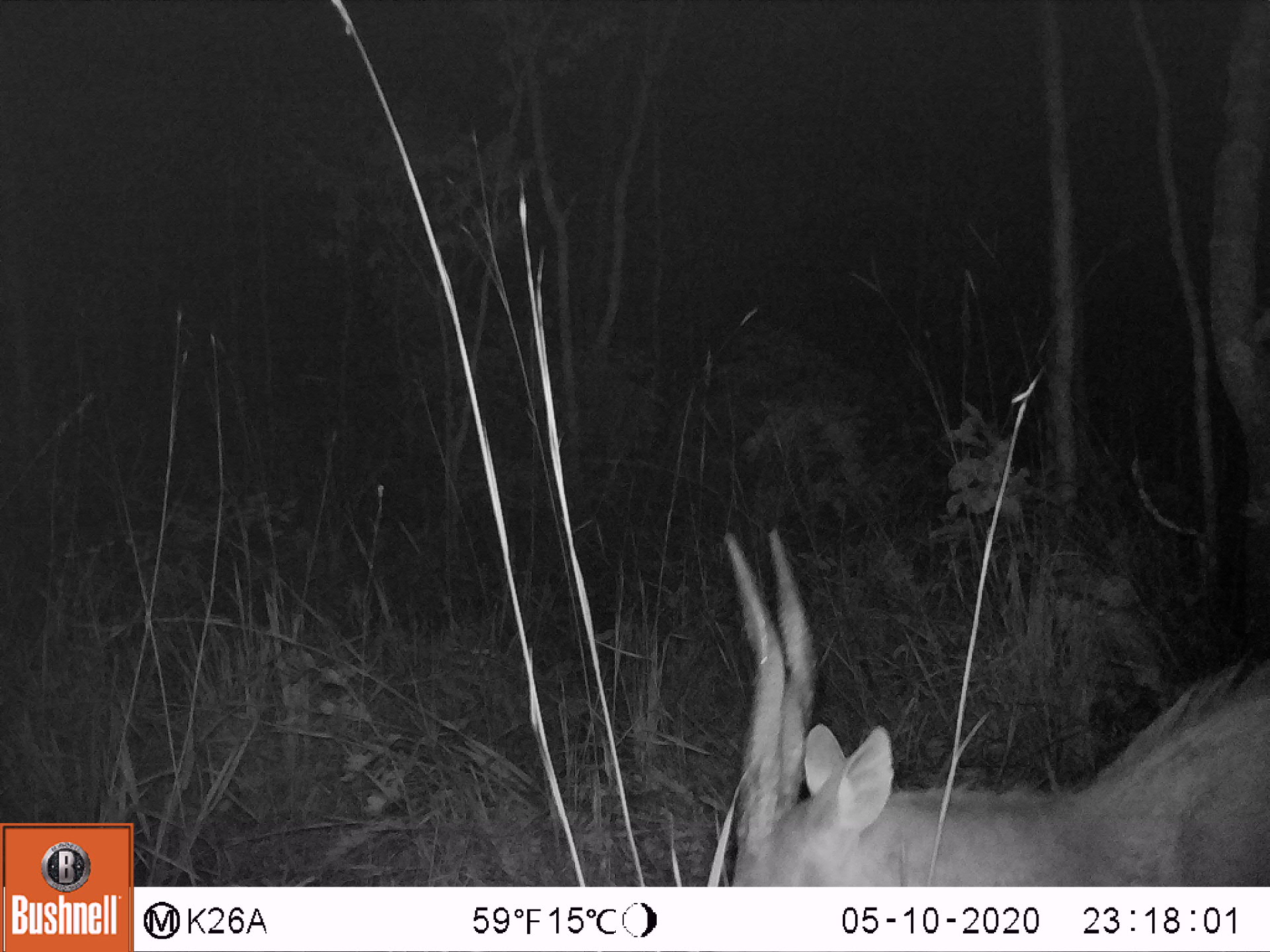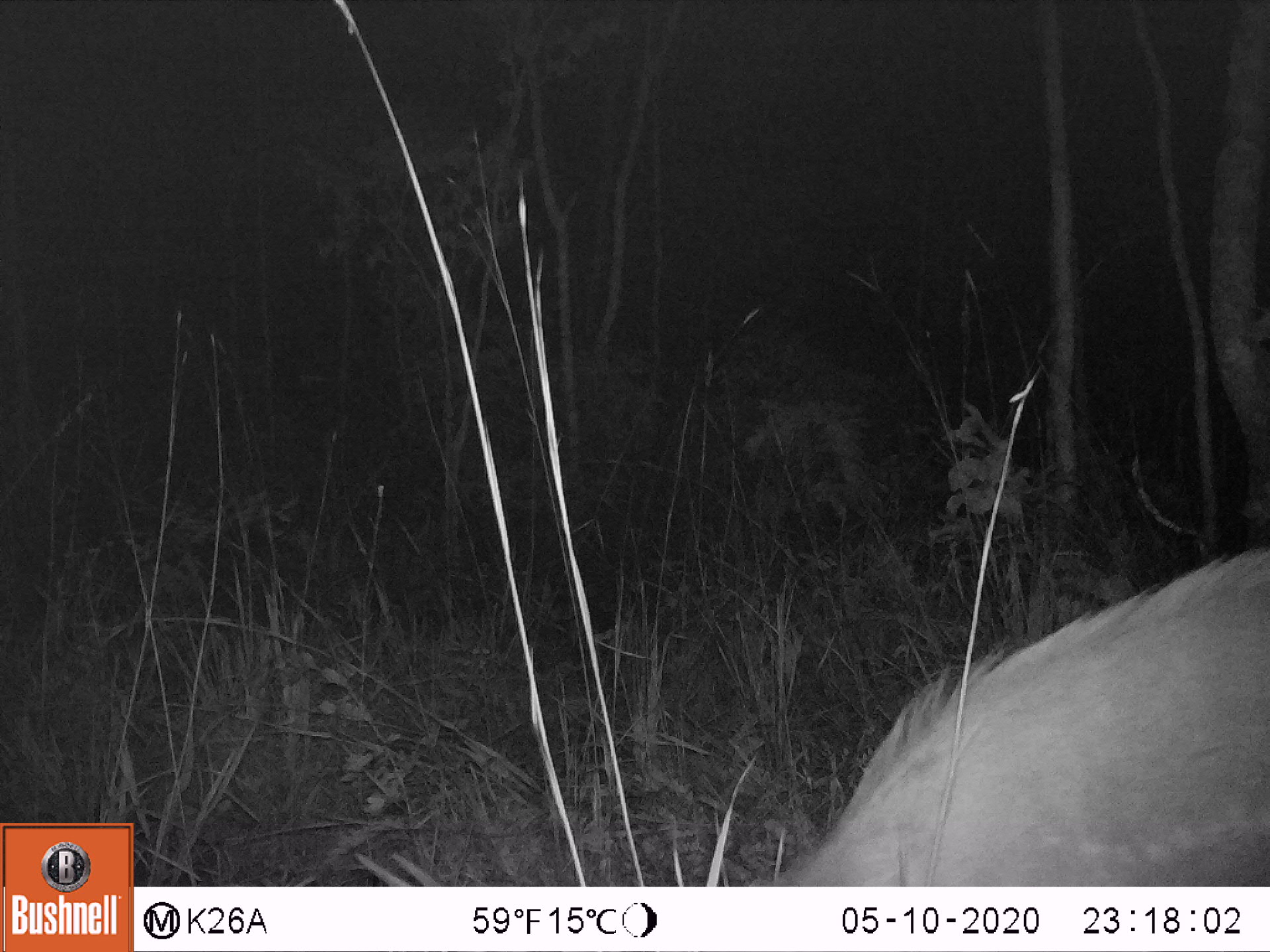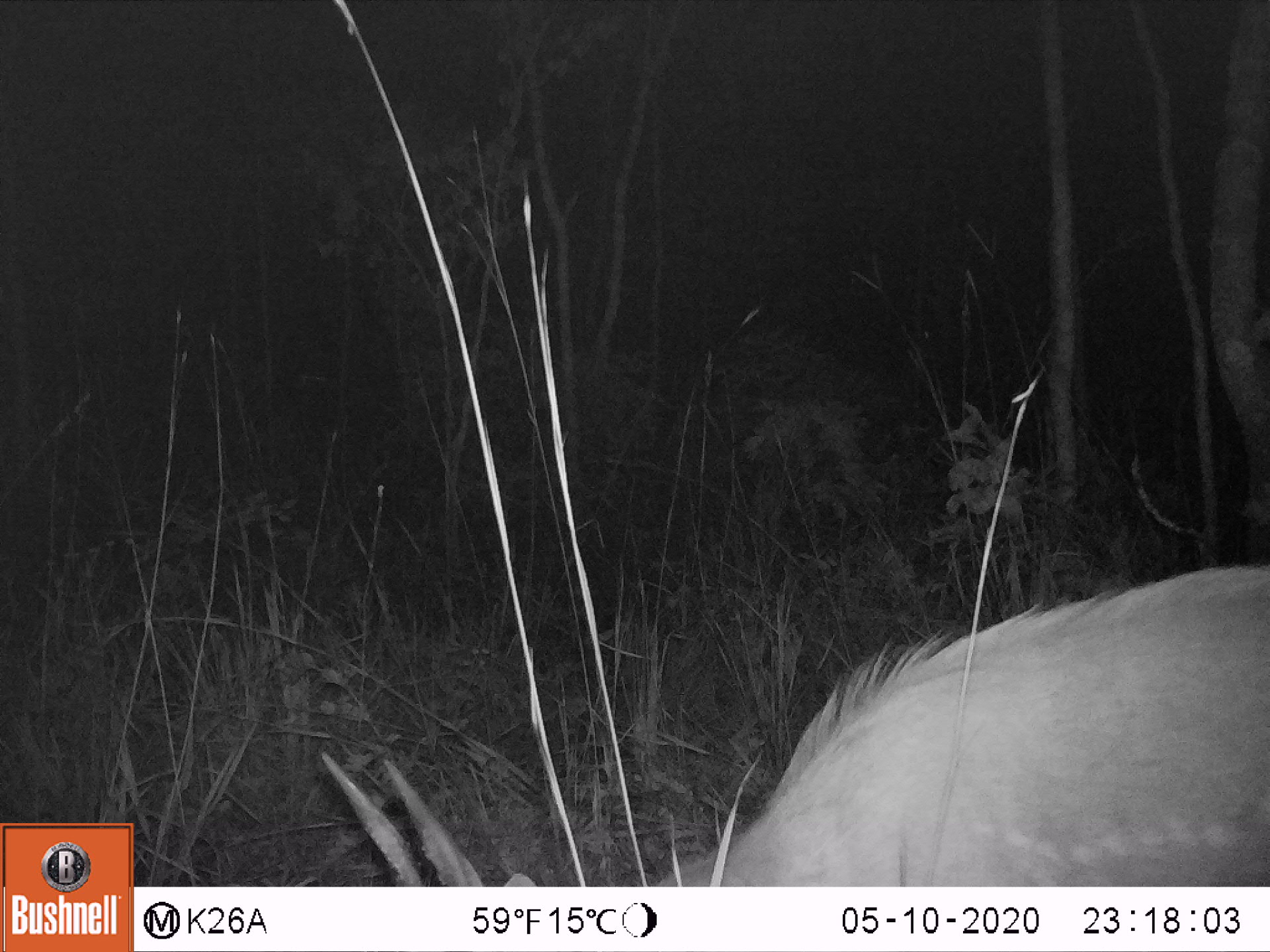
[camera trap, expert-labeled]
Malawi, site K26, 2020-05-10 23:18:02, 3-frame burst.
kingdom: Animalia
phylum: Chordata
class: Mammalia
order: Artiodactyla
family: Bovidae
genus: Tragelaphus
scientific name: Tragelaphus sylvaticus sylvaticus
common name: cape bushbuck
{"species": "cape bushbuck (Tragelaphus sylvaticus sylvaticus)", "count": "1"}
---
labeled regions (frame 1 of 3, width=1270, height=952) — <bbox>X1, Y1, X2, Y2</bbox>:
cape bushbuck: <bbox>718, 524, 1268, 884</bbox>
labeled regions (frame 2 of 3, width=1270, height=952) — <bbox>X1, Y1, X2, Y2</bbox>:
cape bushbuck: <bbox>352, 542, 1268, 884</bbox>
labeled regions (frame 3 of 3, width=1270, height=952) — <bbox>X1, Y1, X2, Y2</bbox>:
cape bushbuck: <bbox>316, 555, 1268, 884</bbox>